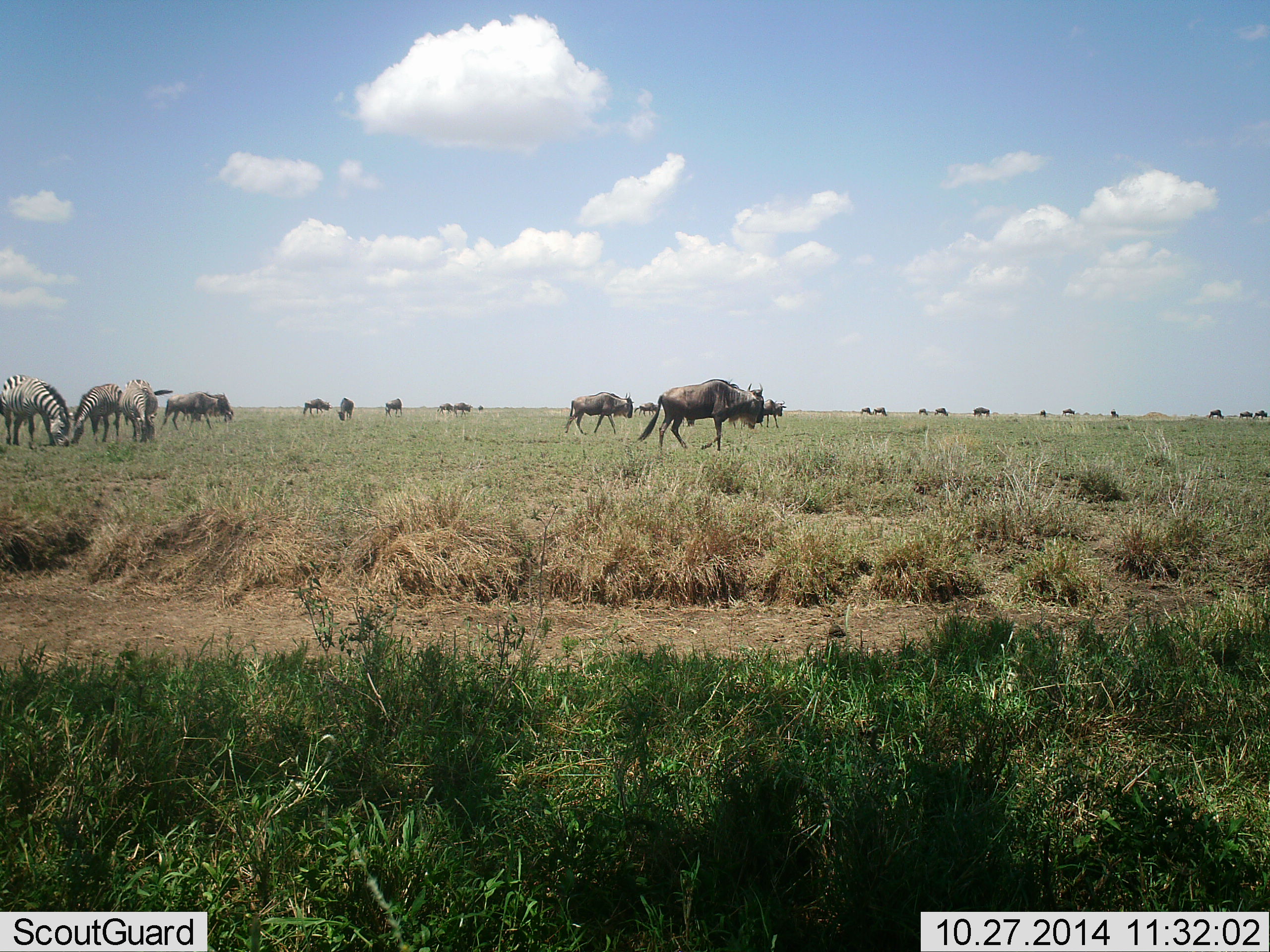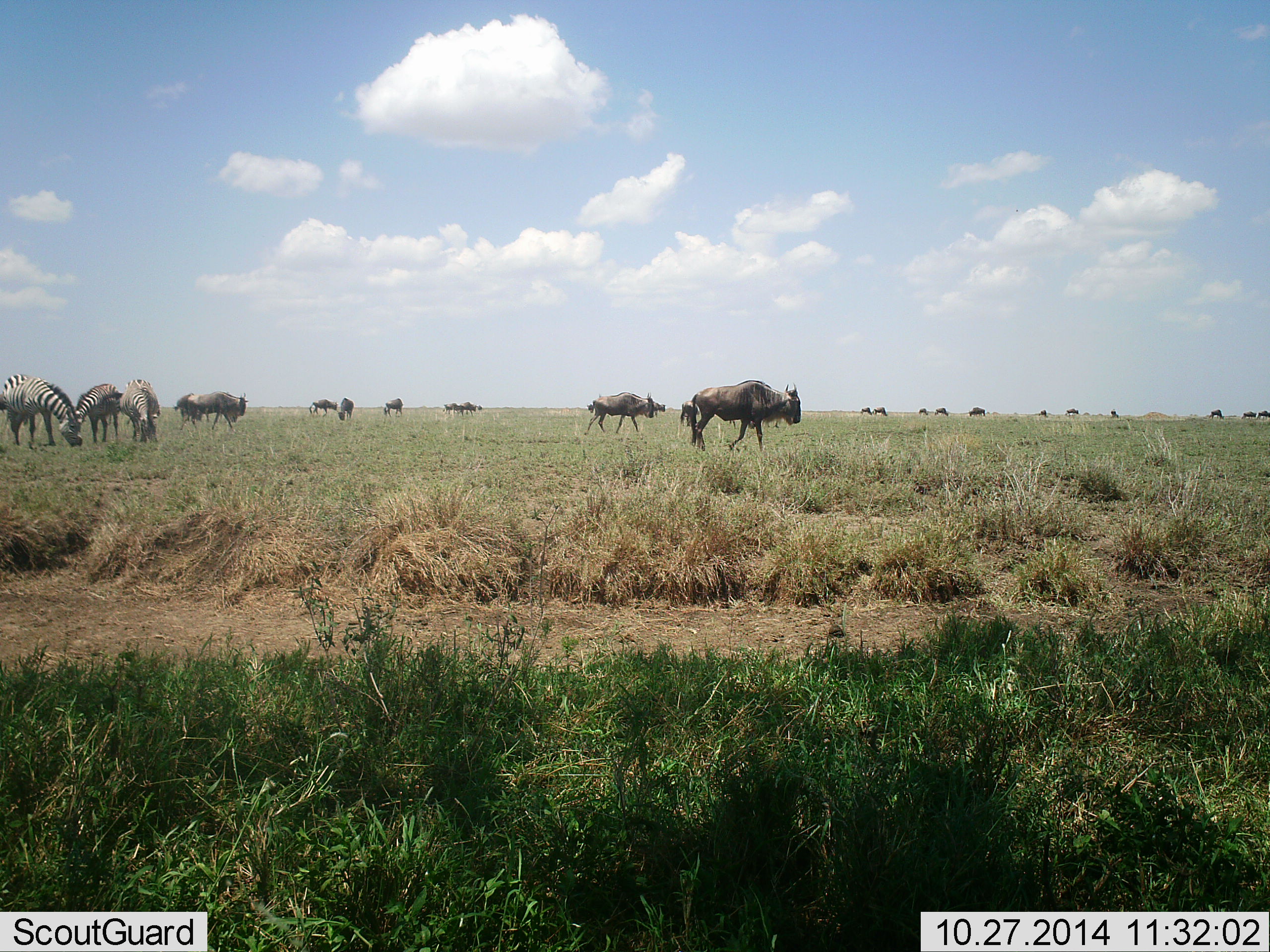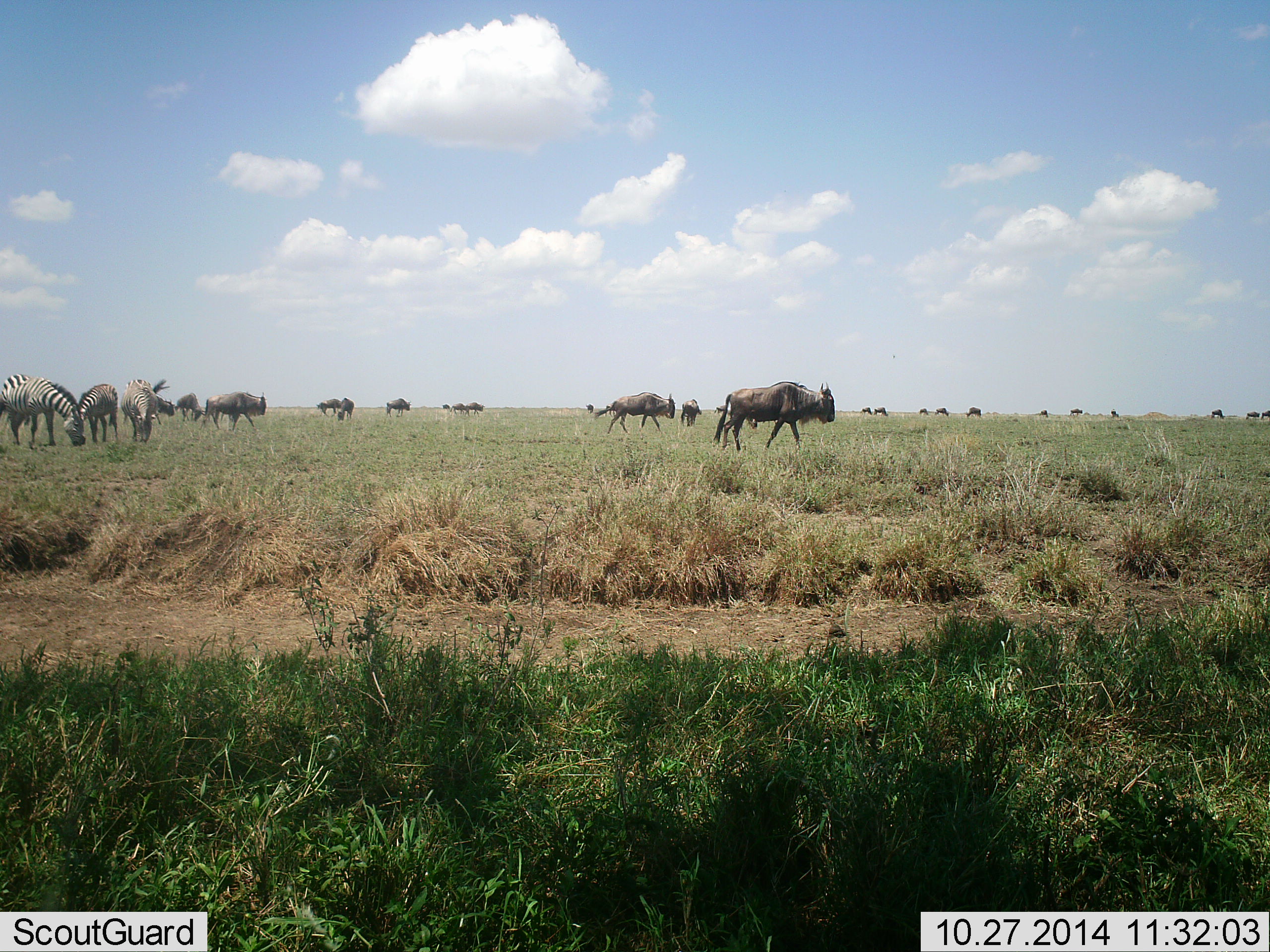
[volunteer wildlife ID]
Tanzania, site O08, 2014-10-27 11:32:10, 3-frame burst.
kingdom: Animalia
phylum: Chordata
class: Mammalia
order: Artiodactyla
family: Bovidae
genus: Connochaetes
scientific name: Connochaetes taurinus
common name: blue wildebeest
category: wildebeest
Wildebeest (blue wildebeest) (Connochaetes taurinus), count 11-50. Behavior (volunteer vote fractions): standing 10%, resting 0%, moving 80%, interacting 0%. Young present (vote fraction): 0%. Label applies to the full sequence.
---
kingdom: Animalia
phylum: Chordata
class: Mammalia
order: Perissodactyla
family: Equidae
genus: Equus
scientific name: Equus quagga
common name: plains zebra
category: zebra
Zebra (plains zebra) (Equus quagga), count 4. Behavior (volunteer vote fractions): standing 10%, resting 0%, moving 0%, interacting 0%. Young present (vote fraction): 0%. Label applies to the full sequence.